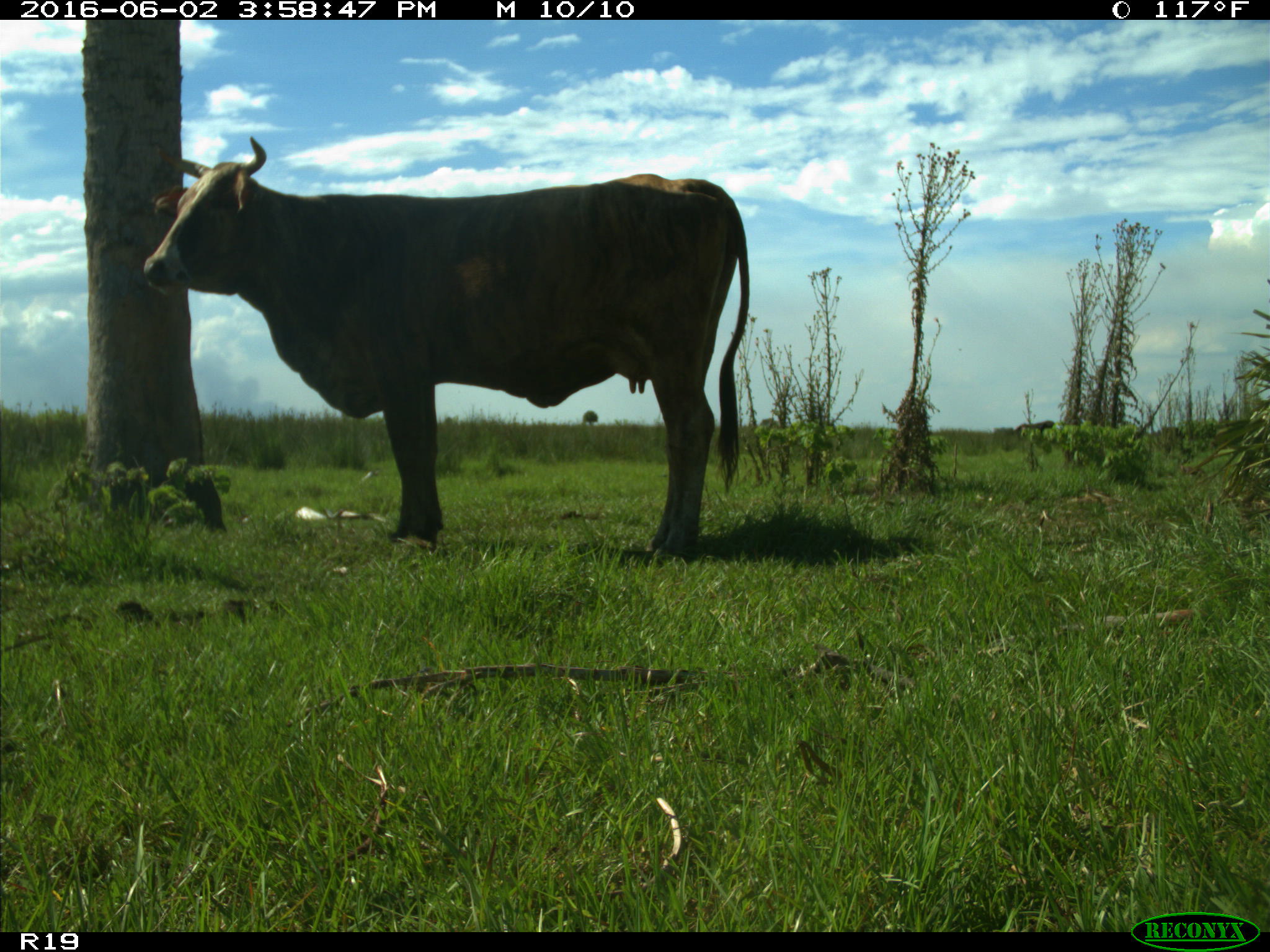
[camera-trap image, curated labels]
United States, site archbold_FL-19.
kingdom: Animalia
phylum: Chordata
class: Mammalia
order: Artiodactyla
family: Bovidae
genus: Bos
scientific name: Bos taurus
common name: domestic cow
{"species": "Bos taurus (domestic cow)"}